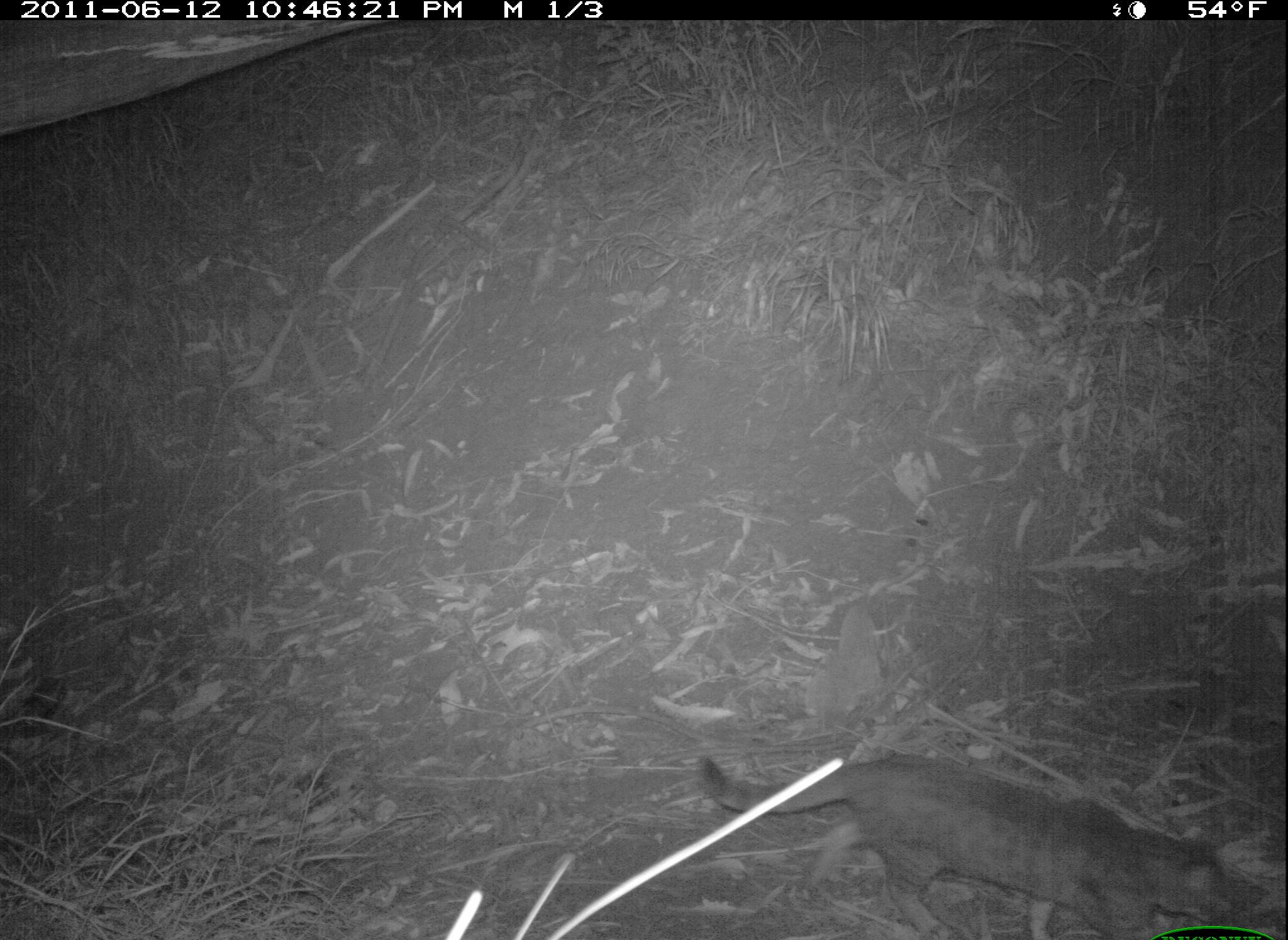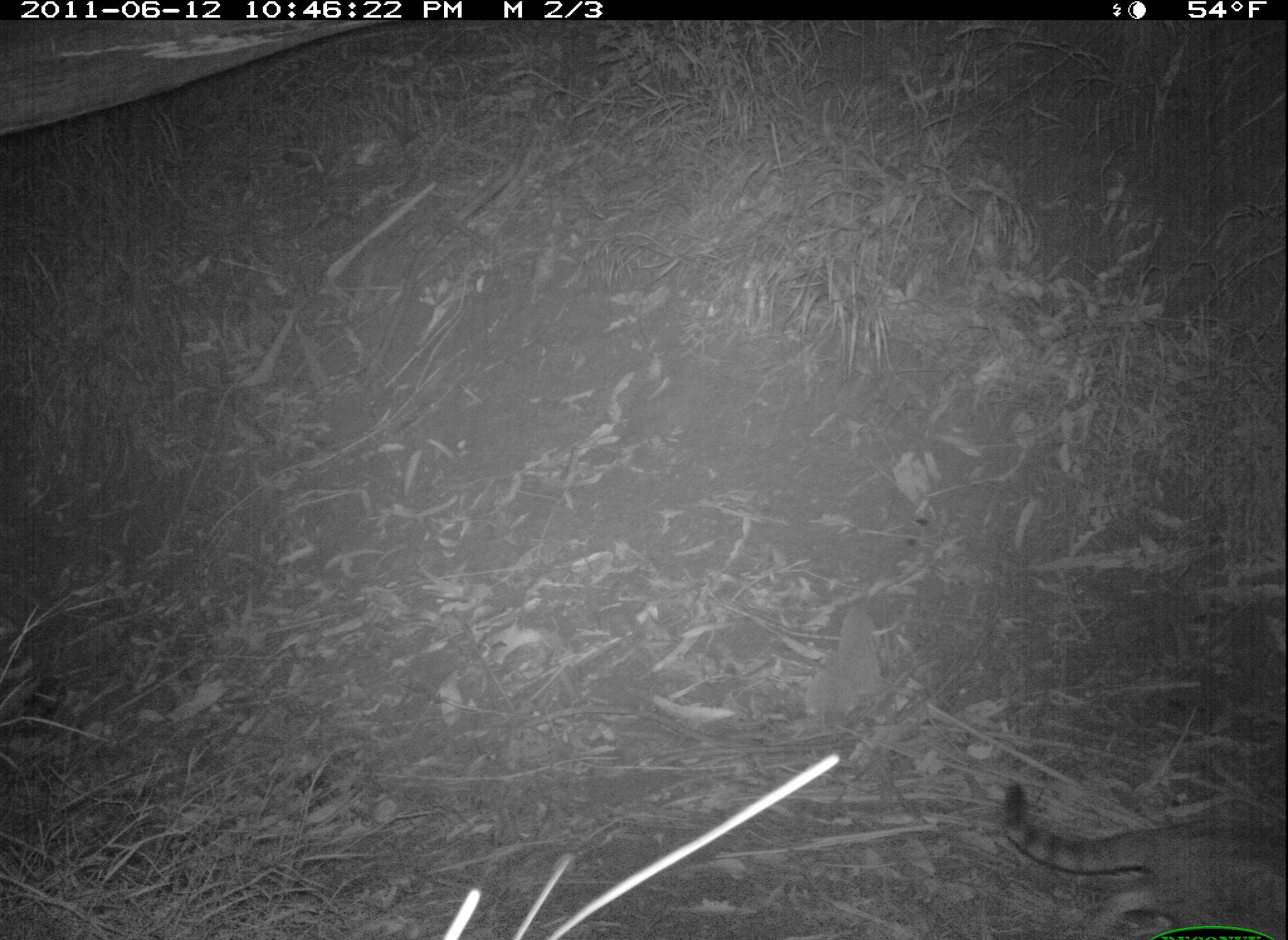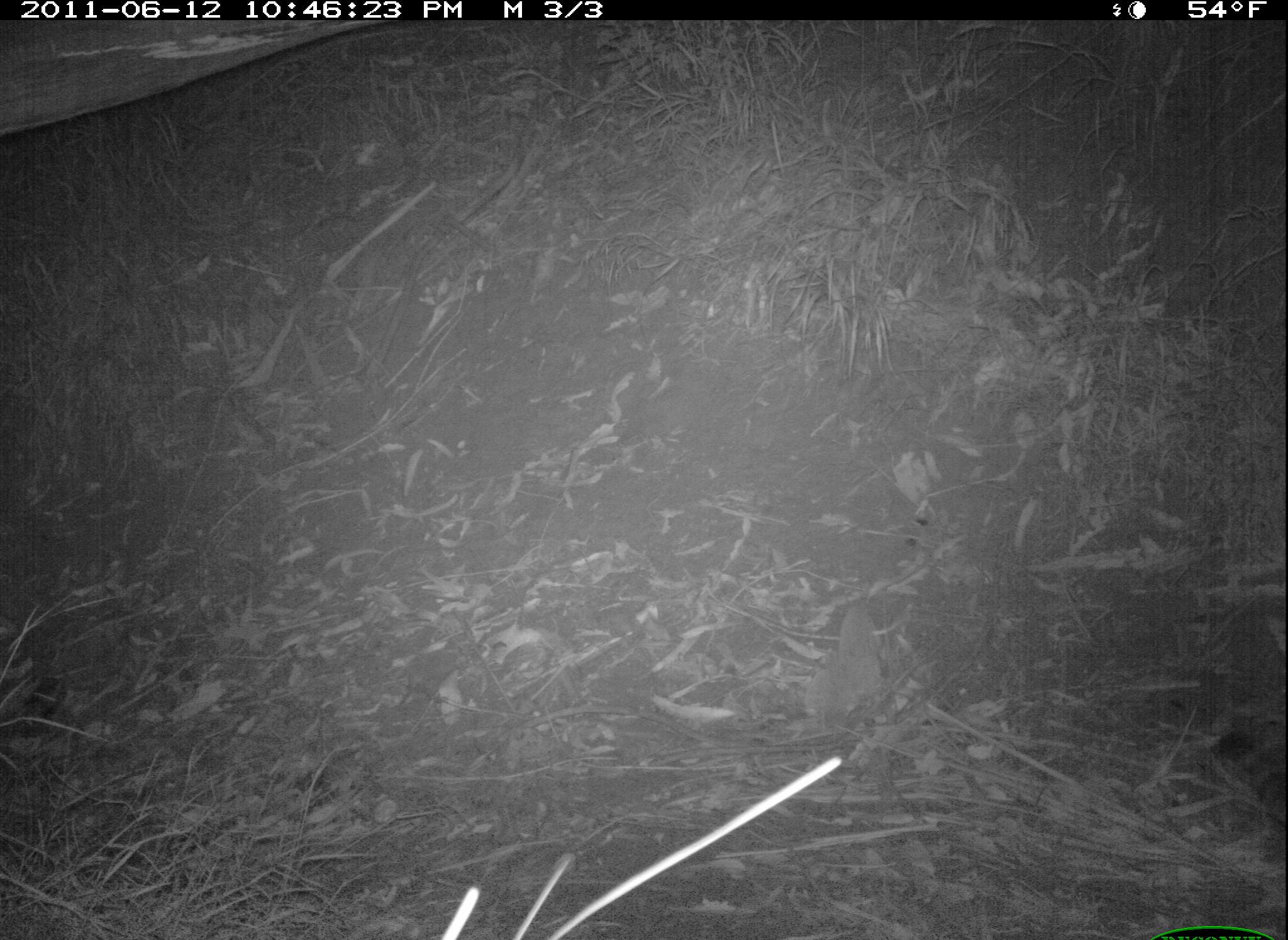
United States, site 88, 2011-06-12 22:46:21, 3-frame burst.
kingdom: Animalia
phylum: Chordata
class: Mammalia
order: Carnivora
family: Felidae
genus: Felis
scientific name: Felis catus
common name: cat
Cat (Felis catus).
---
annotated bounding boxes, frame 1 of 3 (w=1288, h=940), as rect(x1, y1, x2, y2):
cat: rect(691, 740, 1274, 940)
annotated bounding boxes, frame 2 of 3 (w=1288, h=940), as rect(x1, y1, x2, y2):
cat: rect(990, 765, 1285, 931)